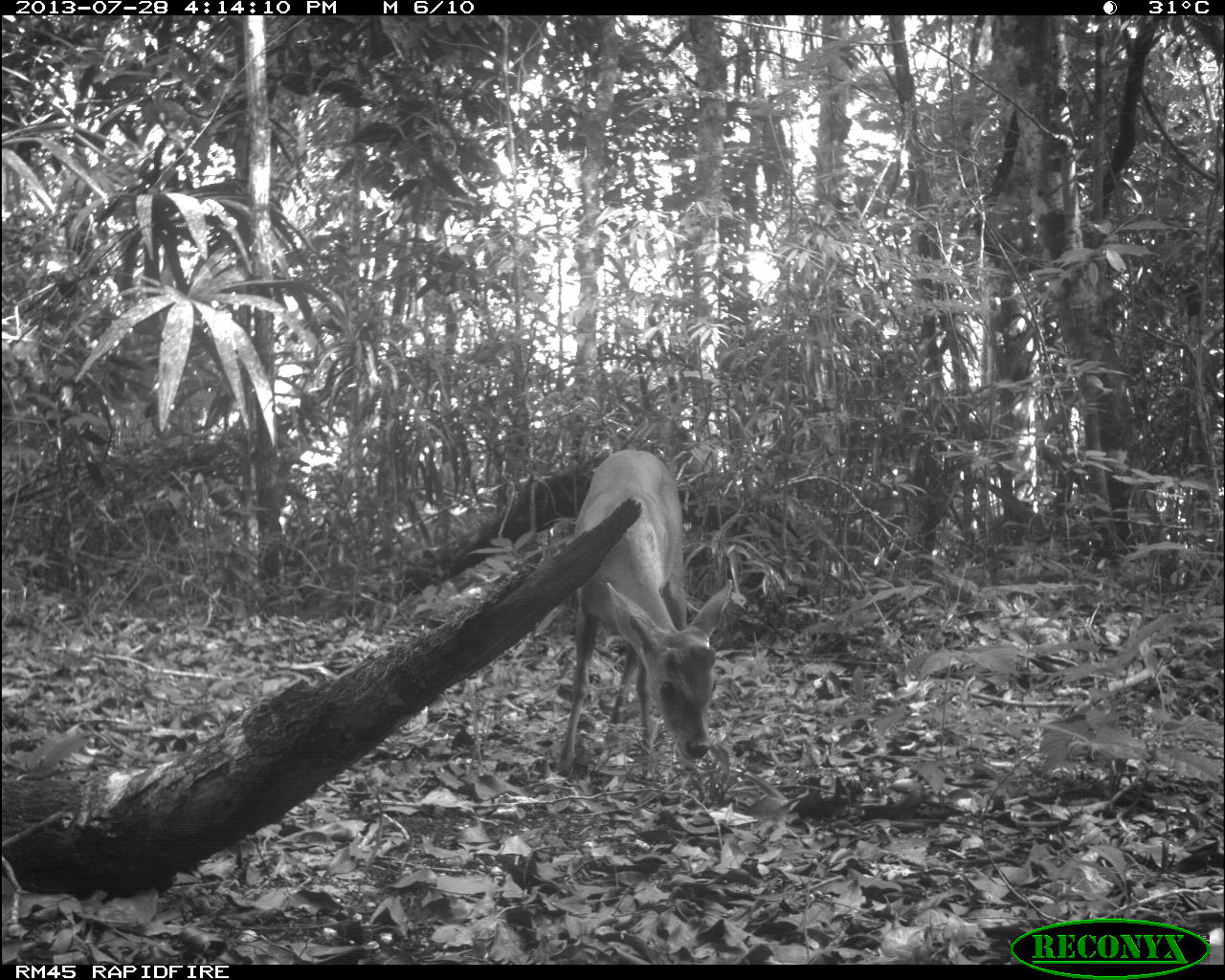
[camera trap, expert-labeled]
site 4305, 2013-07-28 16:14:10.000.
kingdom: Animalia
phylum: Chordata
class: Mammalia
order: Artiodactyla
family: Cervidae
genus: Mazama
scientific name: Mazama temama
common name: central american red brocket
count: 1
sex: male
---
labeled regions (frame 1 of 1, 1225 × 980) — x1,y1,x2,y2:
mazama temama: 558,442,734,775